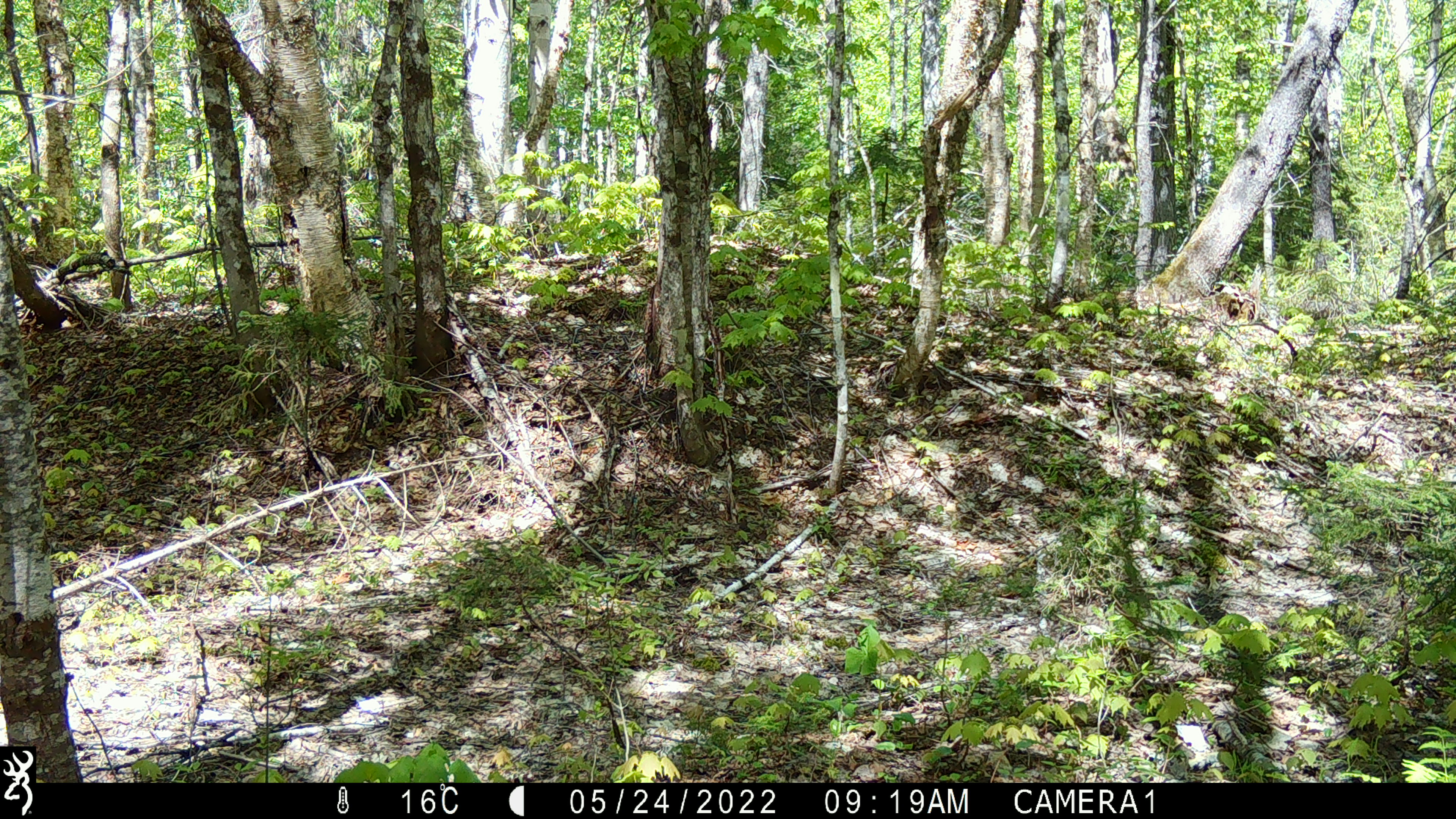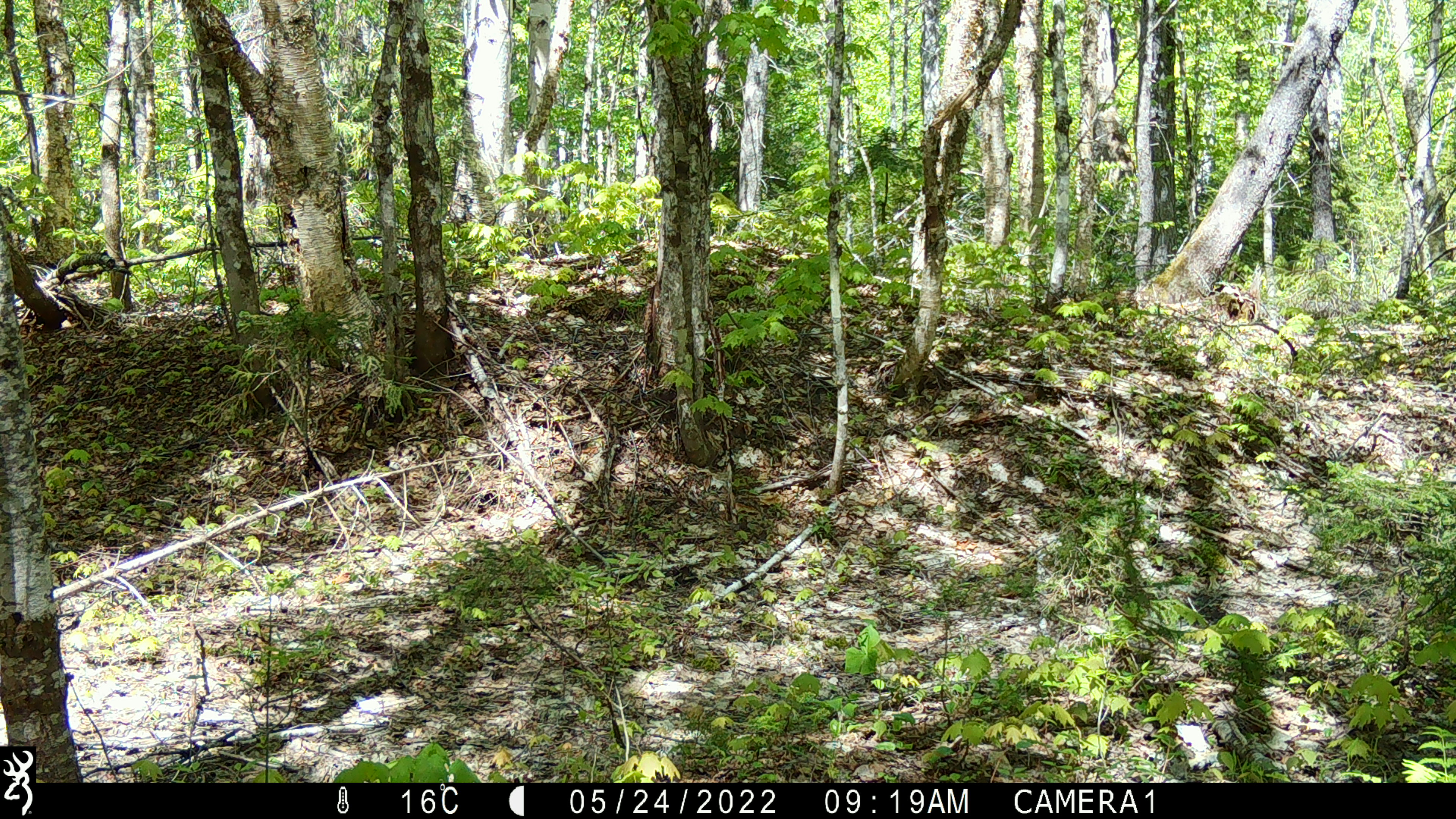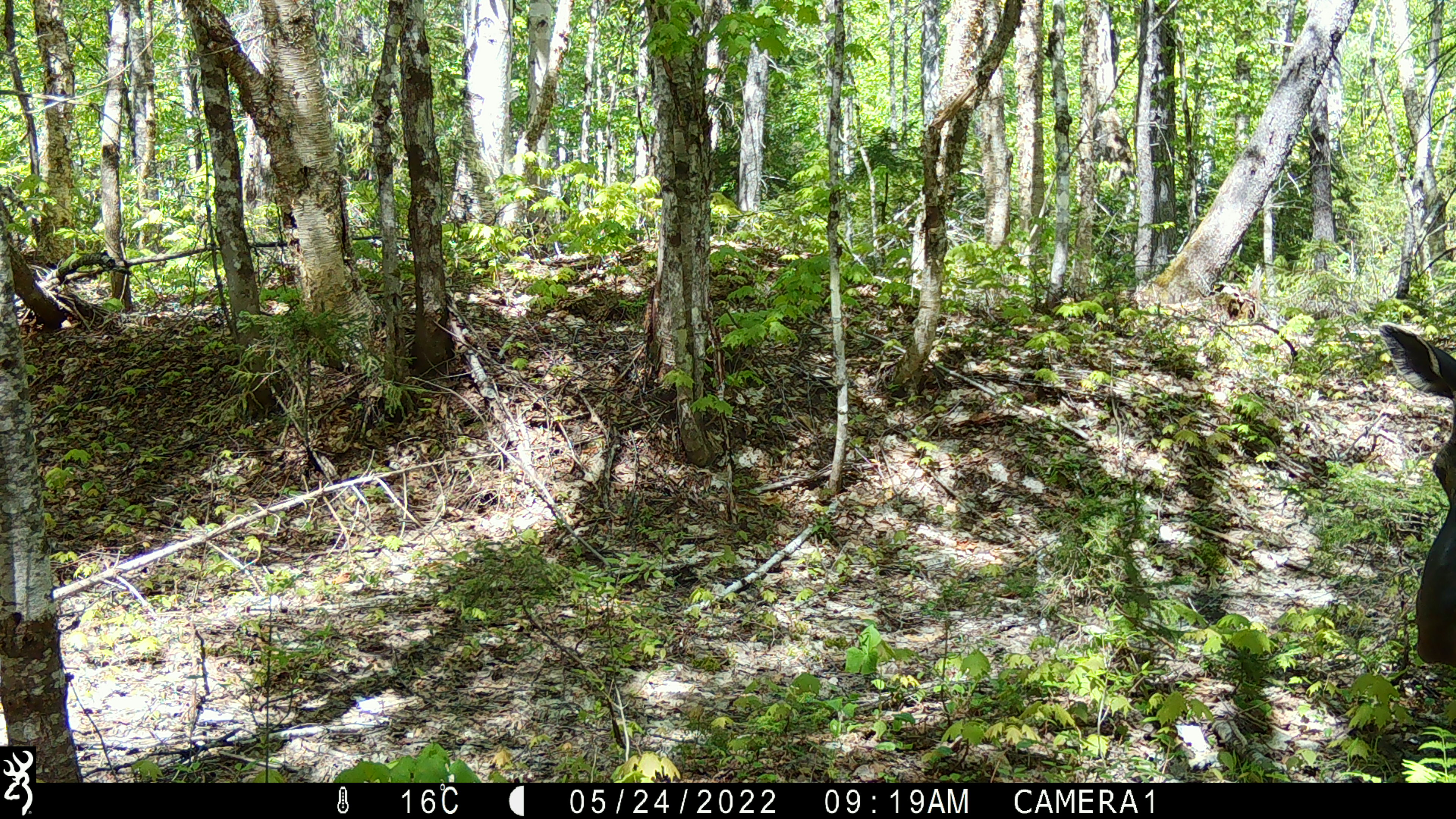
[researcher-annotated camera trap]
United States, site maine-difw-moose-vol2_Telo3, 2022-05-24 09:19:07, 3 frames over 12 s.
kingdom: Animalia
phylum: Chordata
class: Mammalia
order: Artiodactyla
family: Cervidae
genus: Alces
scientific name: Alces alces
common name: moose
Moose (Alces alces).